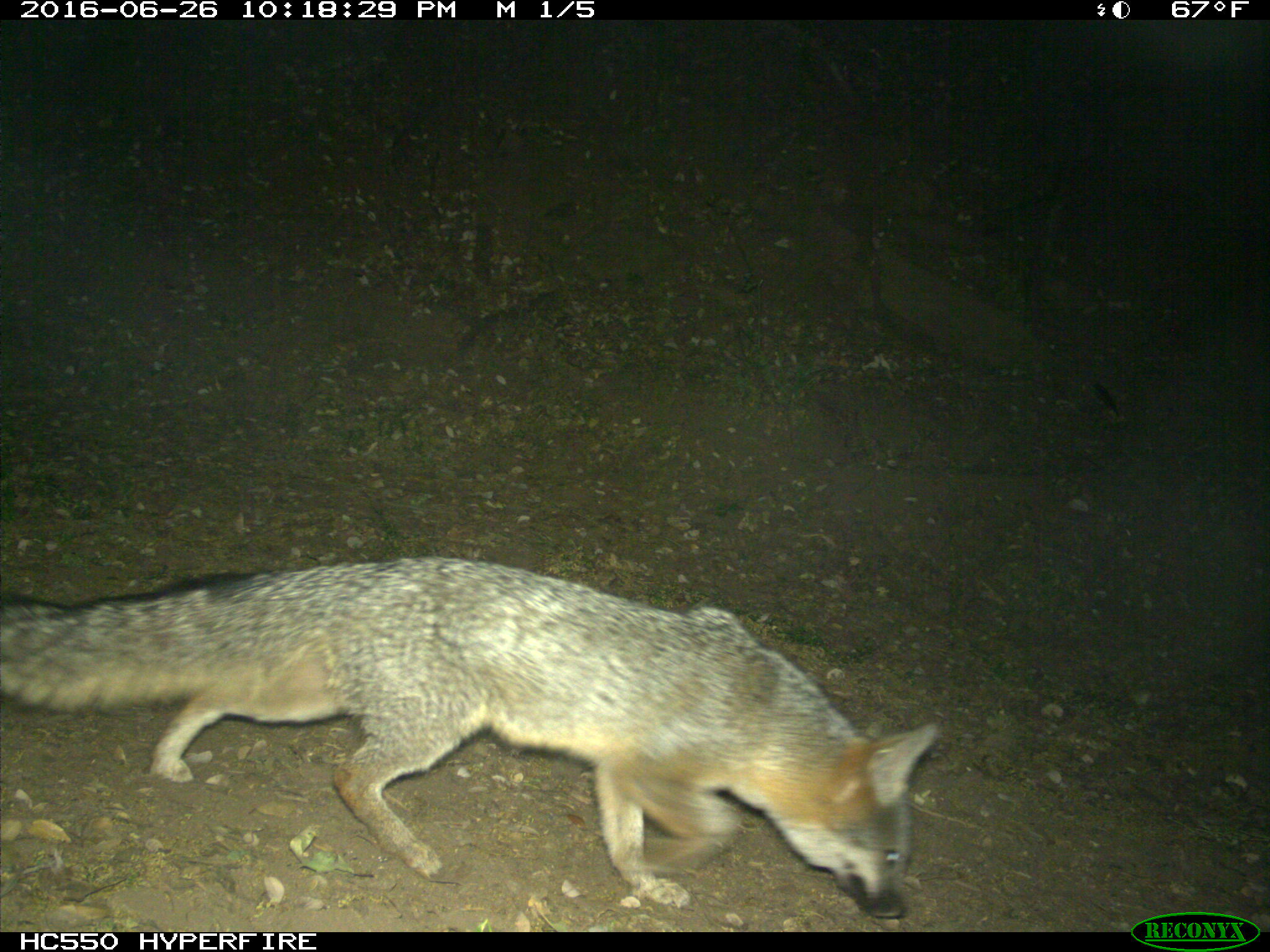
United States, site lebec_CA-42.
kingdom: Animalia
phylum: Chordata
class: Mammalia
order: Carnivora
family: Canidae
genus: Urocyon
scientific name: Urocyon cinereoargenteus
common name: gray fox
Urocyon cinereoargenteus (gray fox).